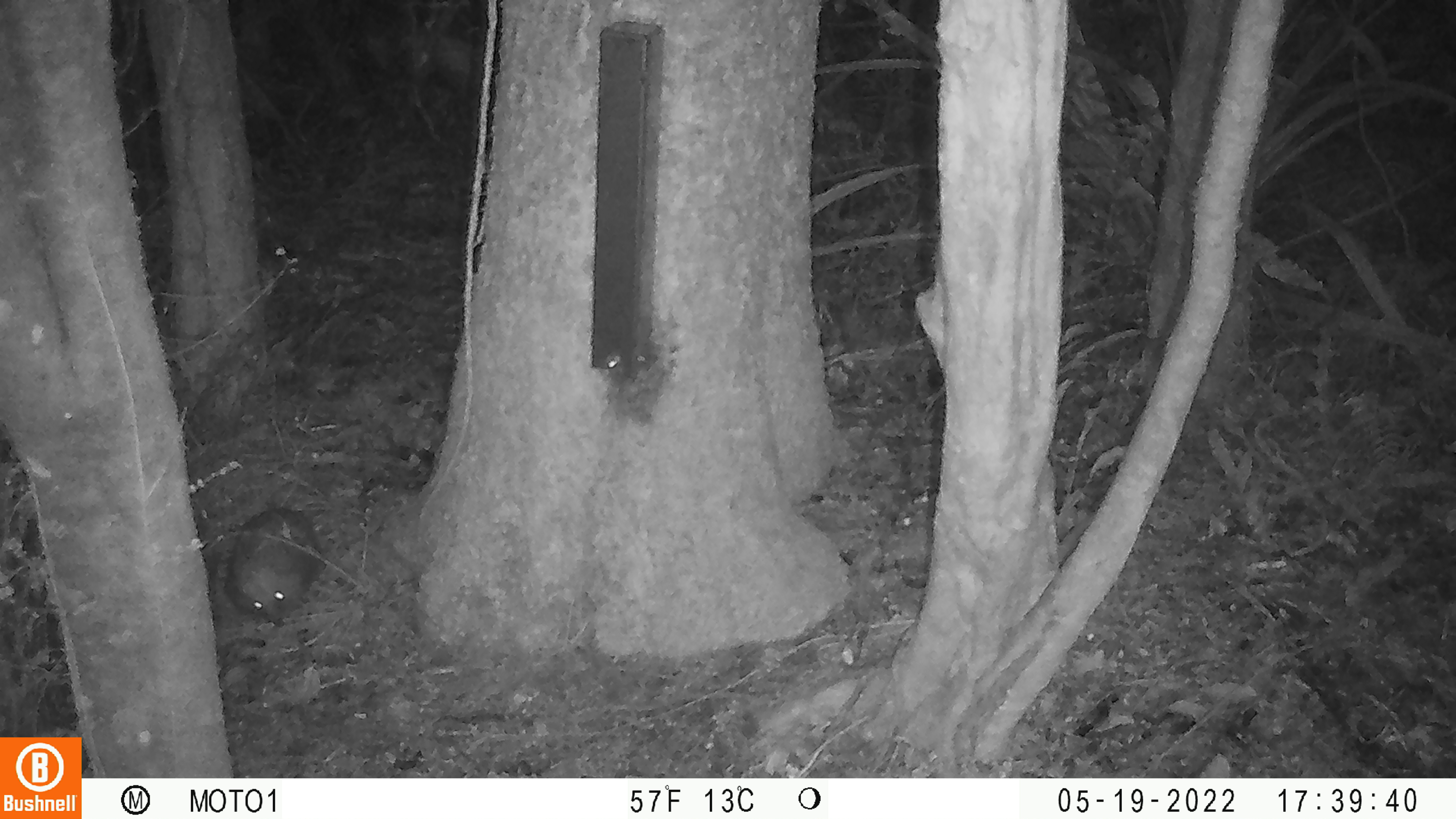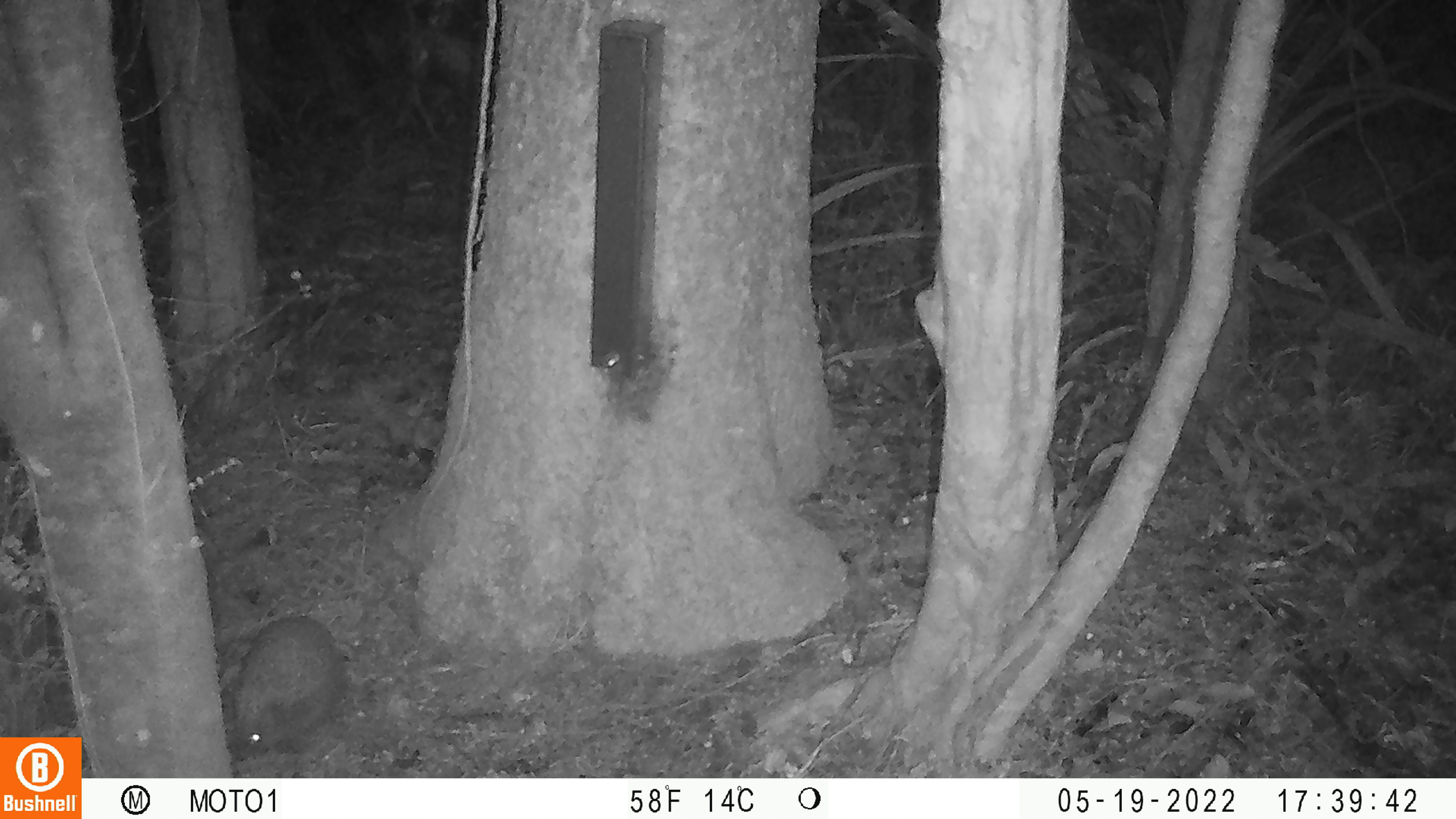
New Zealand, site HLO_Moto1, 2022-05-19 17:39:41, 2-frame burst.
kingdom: Animalia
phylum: Chordata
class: Mammalia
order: Eulipotyphla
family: Erinaceidae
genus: Erinaceus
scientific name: Erinaceus europaeus europaeus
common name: european hedgehog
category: hedgehog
Hedgehog (european hedgehog) (Erinaceus europaeus europaeus).